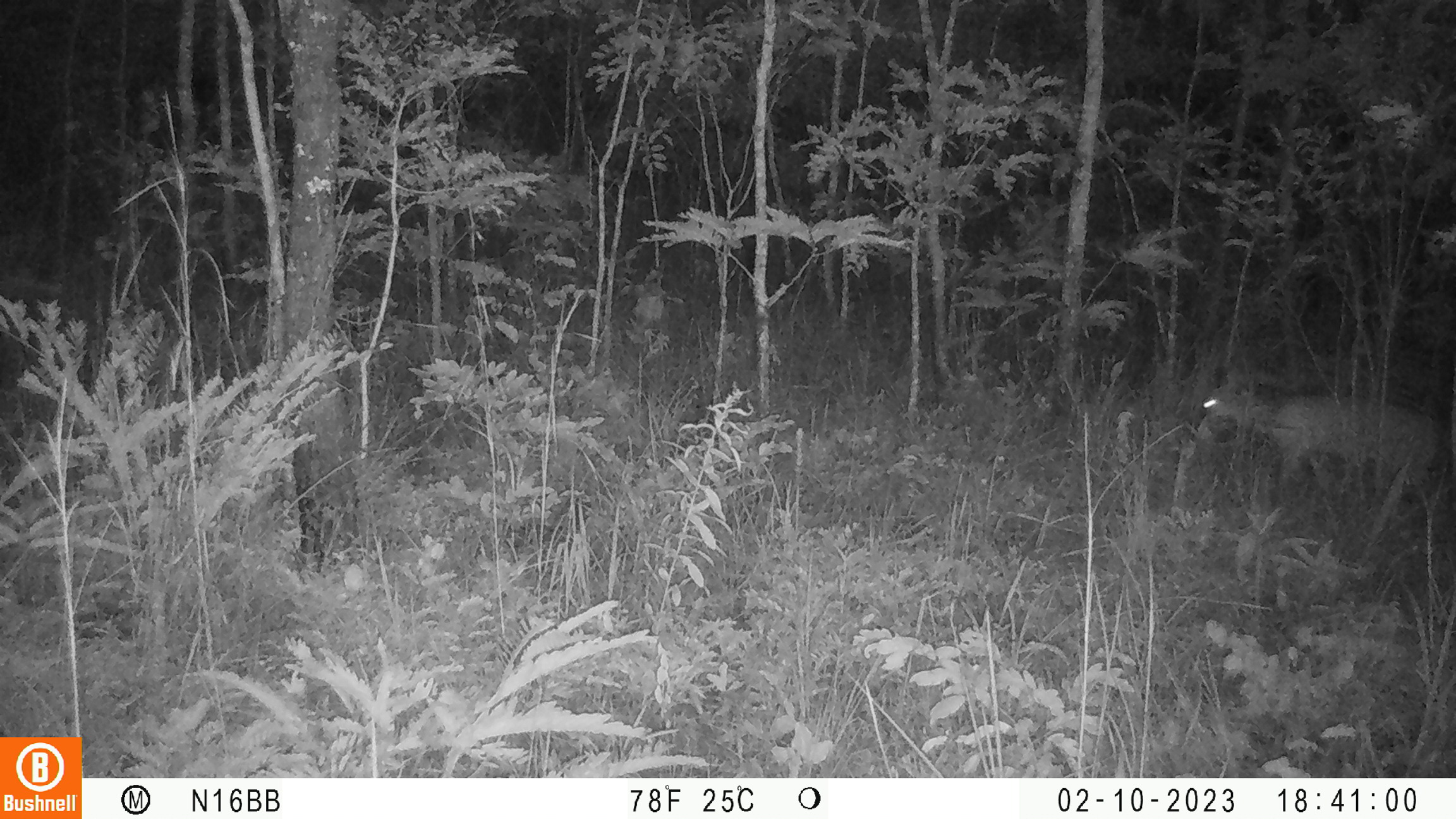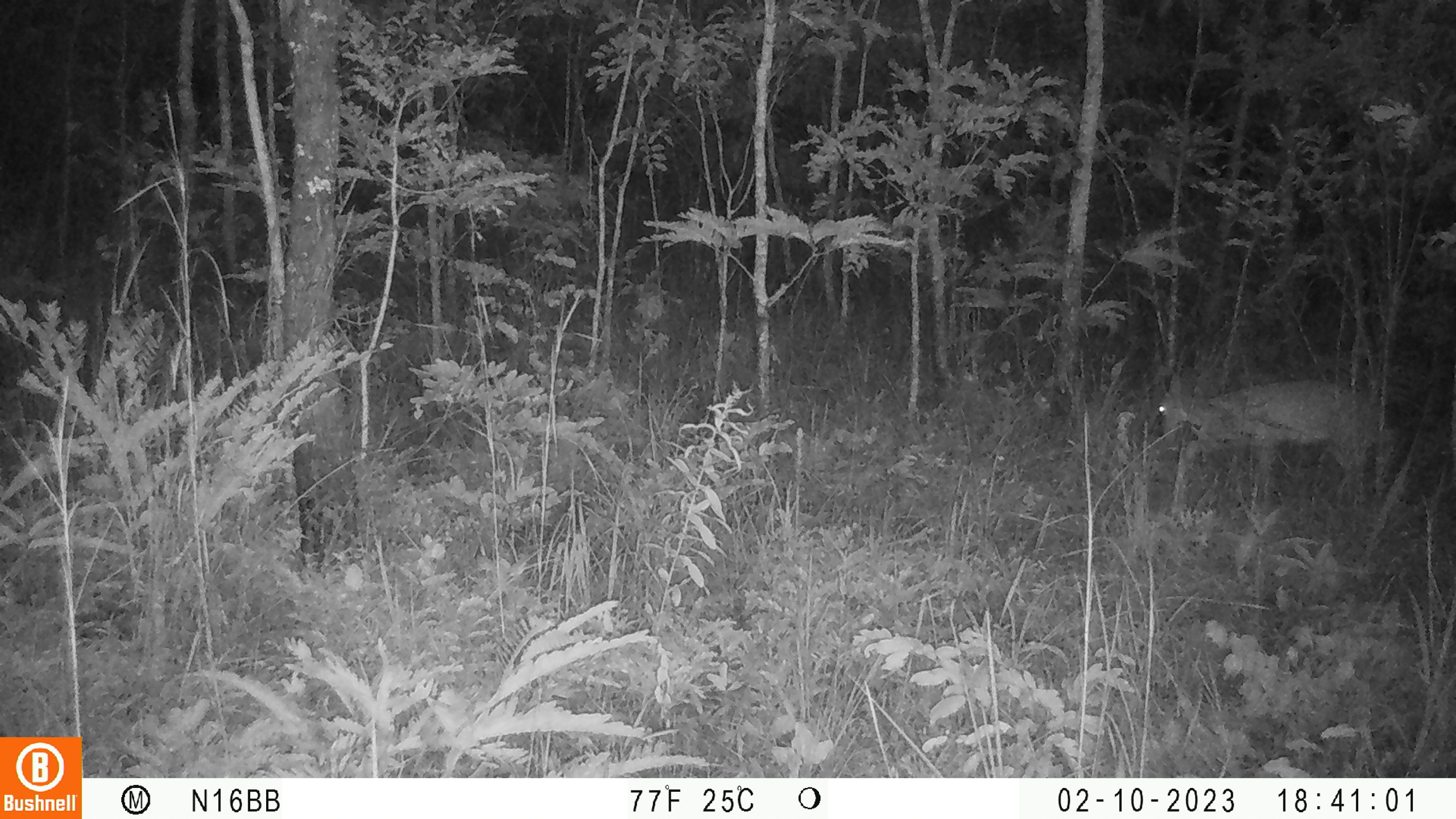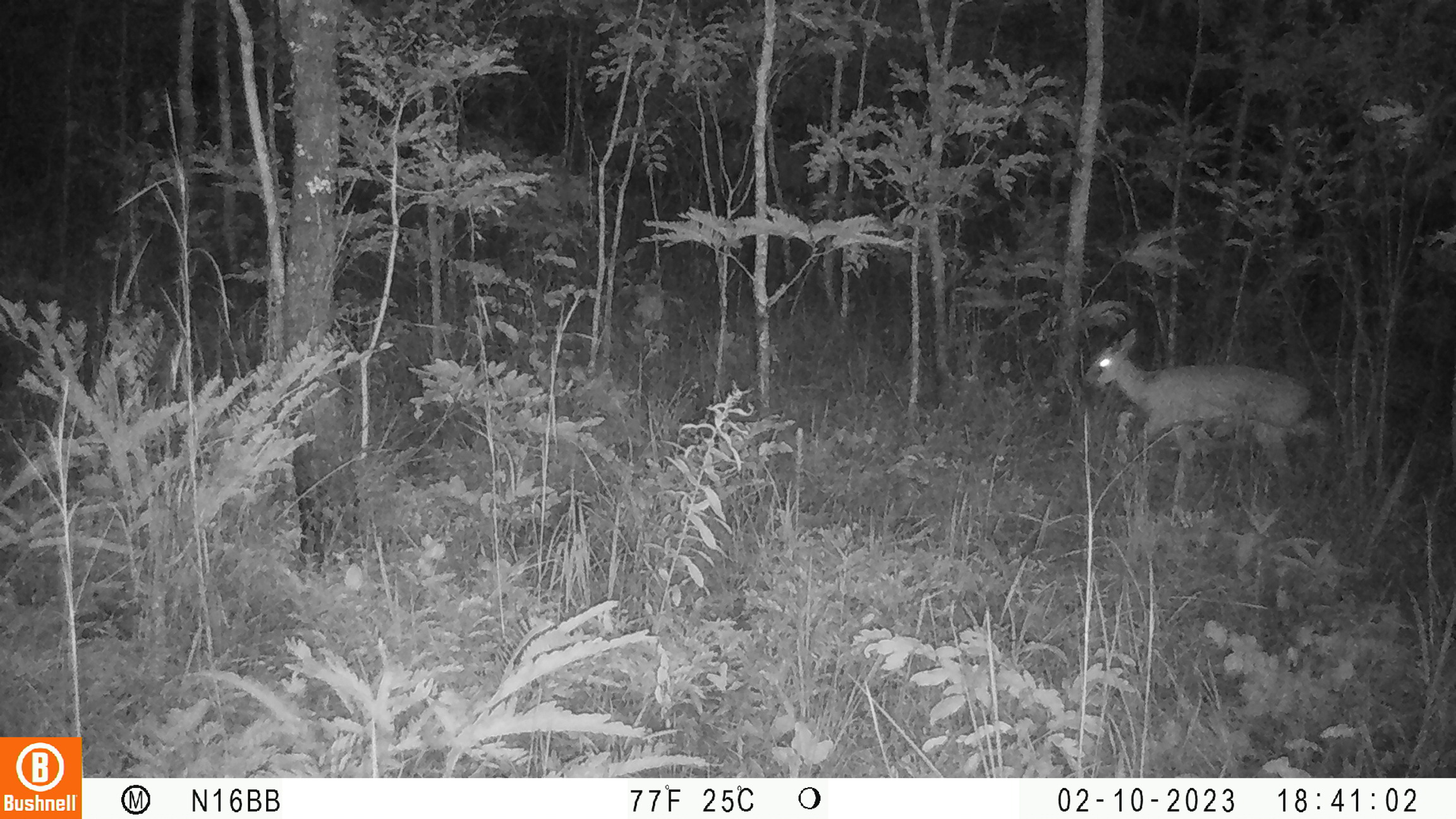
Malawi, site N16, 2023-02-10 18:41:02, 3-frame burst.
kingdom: Animalia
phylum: Chordata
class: Mammalia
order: Artiodactyla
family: Bovidae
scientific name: Antilopinae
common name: small antelope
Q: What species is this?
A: Small antelope (Antilopinae).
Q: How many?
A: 1.